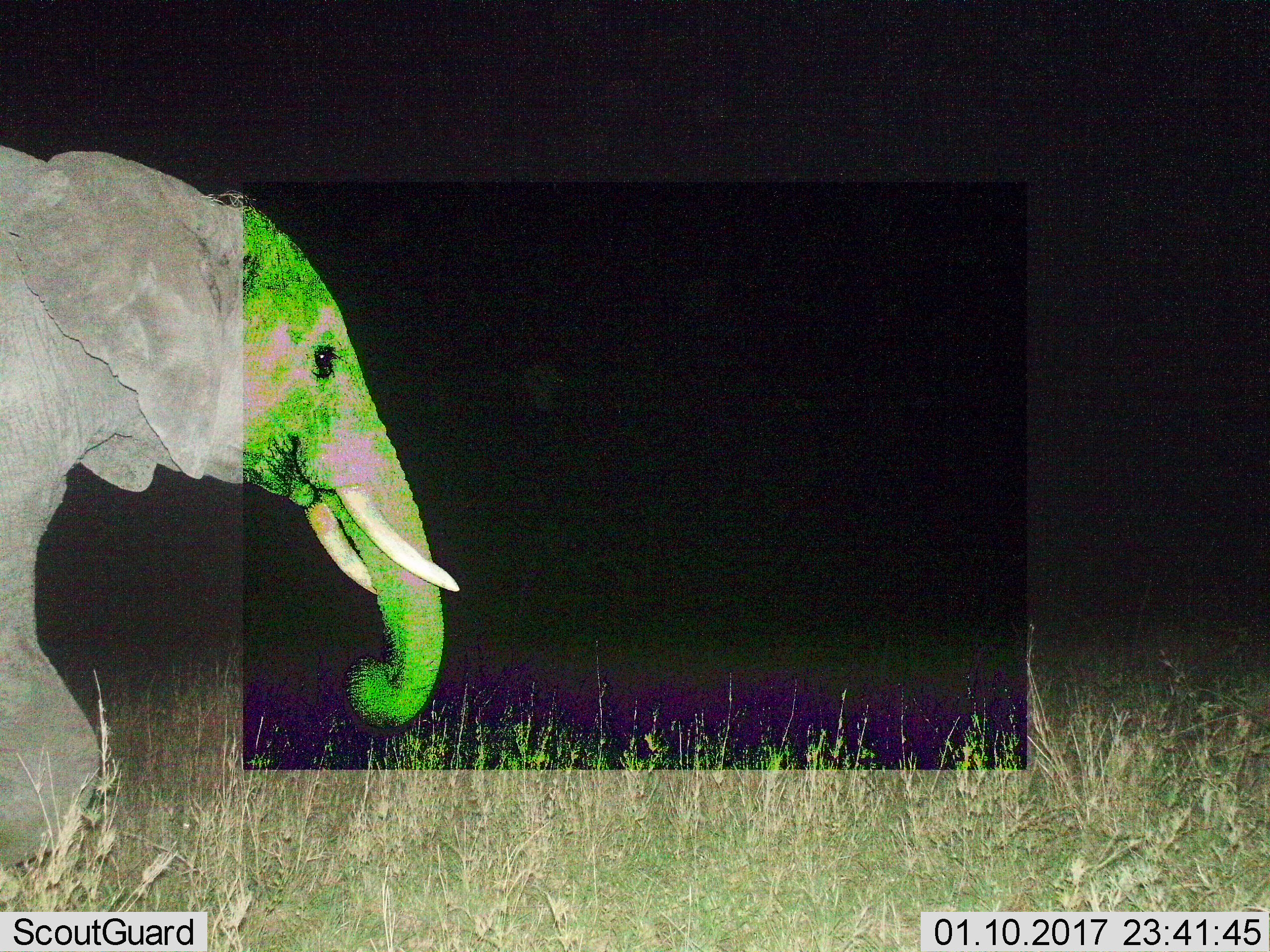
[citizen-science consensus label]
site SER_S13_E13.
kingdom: Animalia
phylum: Chordata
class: Mammalia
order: Proboscidea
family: Elephantidae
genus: Loxodonta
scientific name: Loxodonta africana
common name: african bush elephant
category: elephant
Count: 1.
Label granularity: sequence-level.